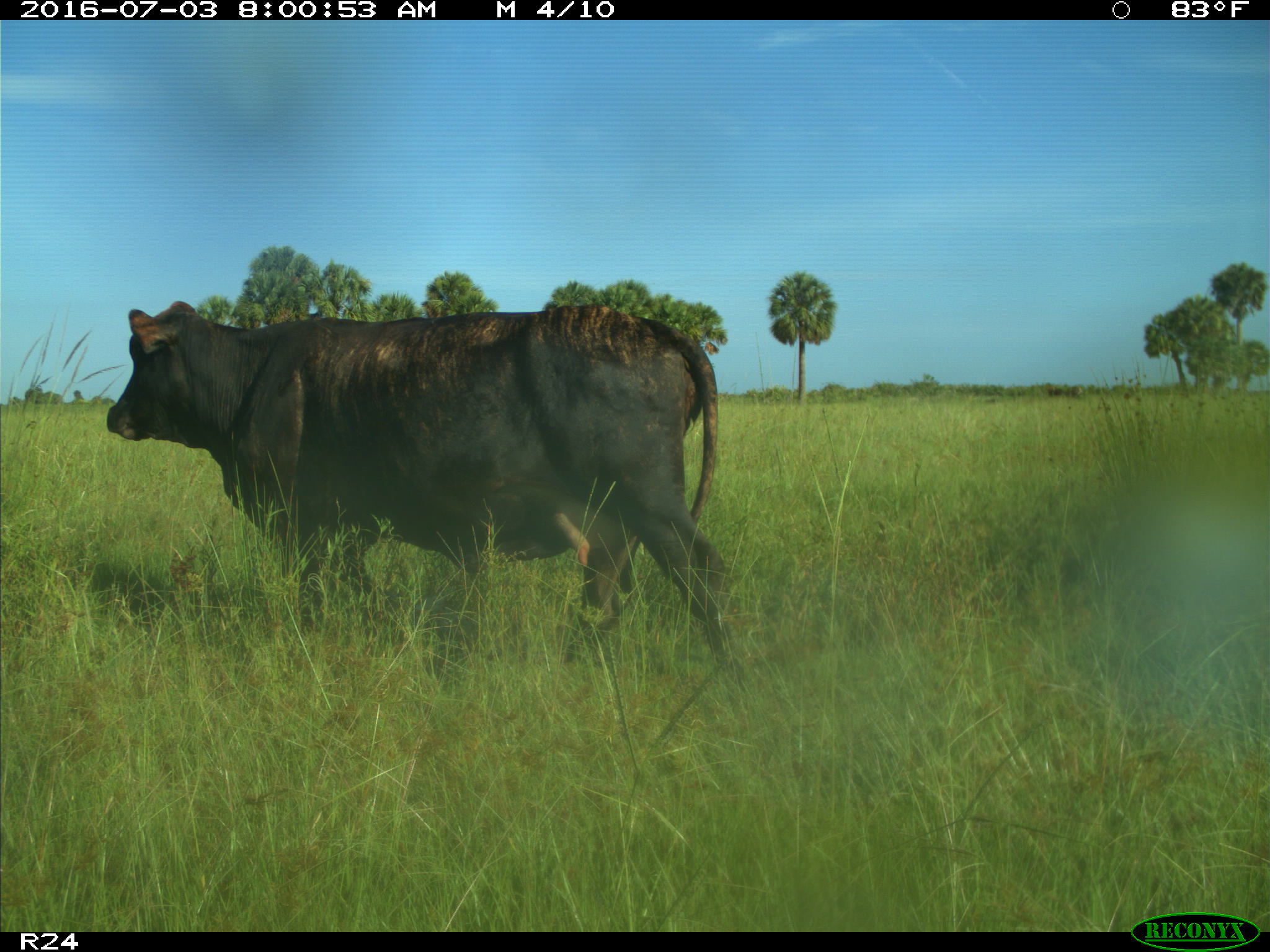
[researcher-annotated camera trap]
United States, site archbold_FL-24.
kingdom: Animalia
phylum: Chordata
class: Mammalia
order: Artiodactyla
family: Bovidae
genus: Bos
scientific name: Bos taurus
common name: domestic cow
Bos taurus (domestic cow).